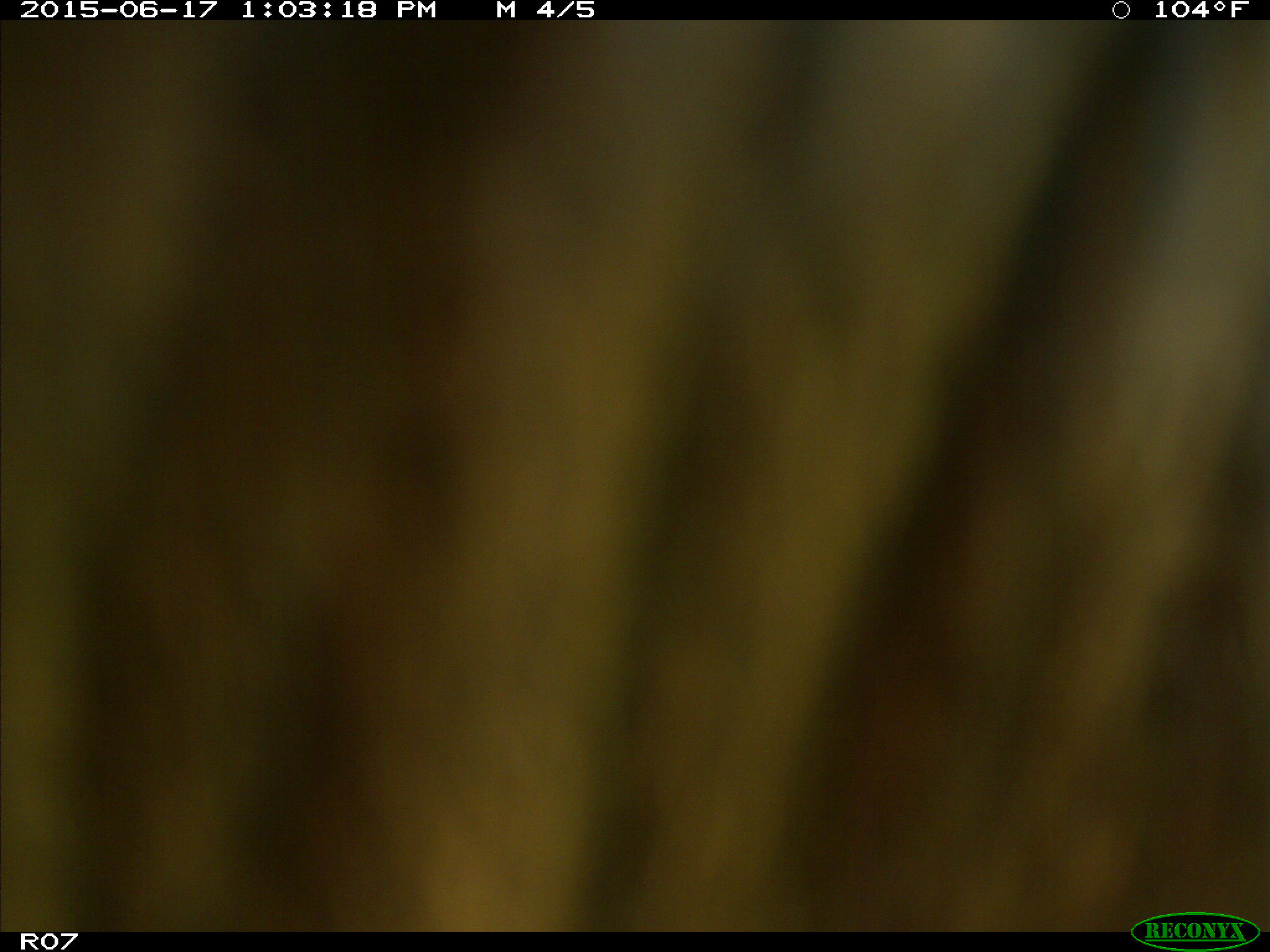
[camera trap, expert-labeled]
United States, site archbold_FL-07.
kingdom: Animalia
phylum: Chordata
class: Mammalia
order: Artiodactyla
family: Bovidae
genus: Bos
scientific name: Bos taurus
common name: domestic cow